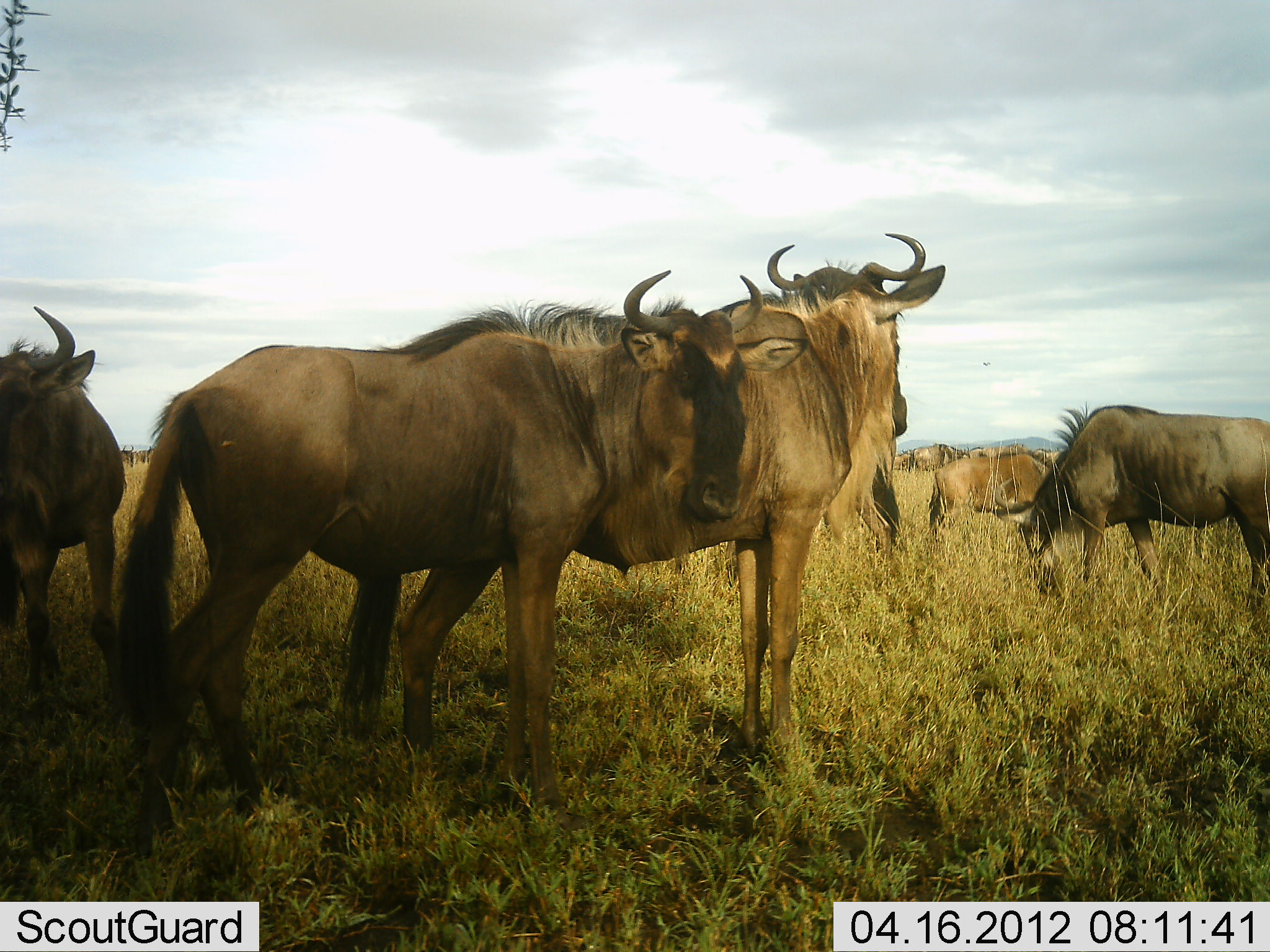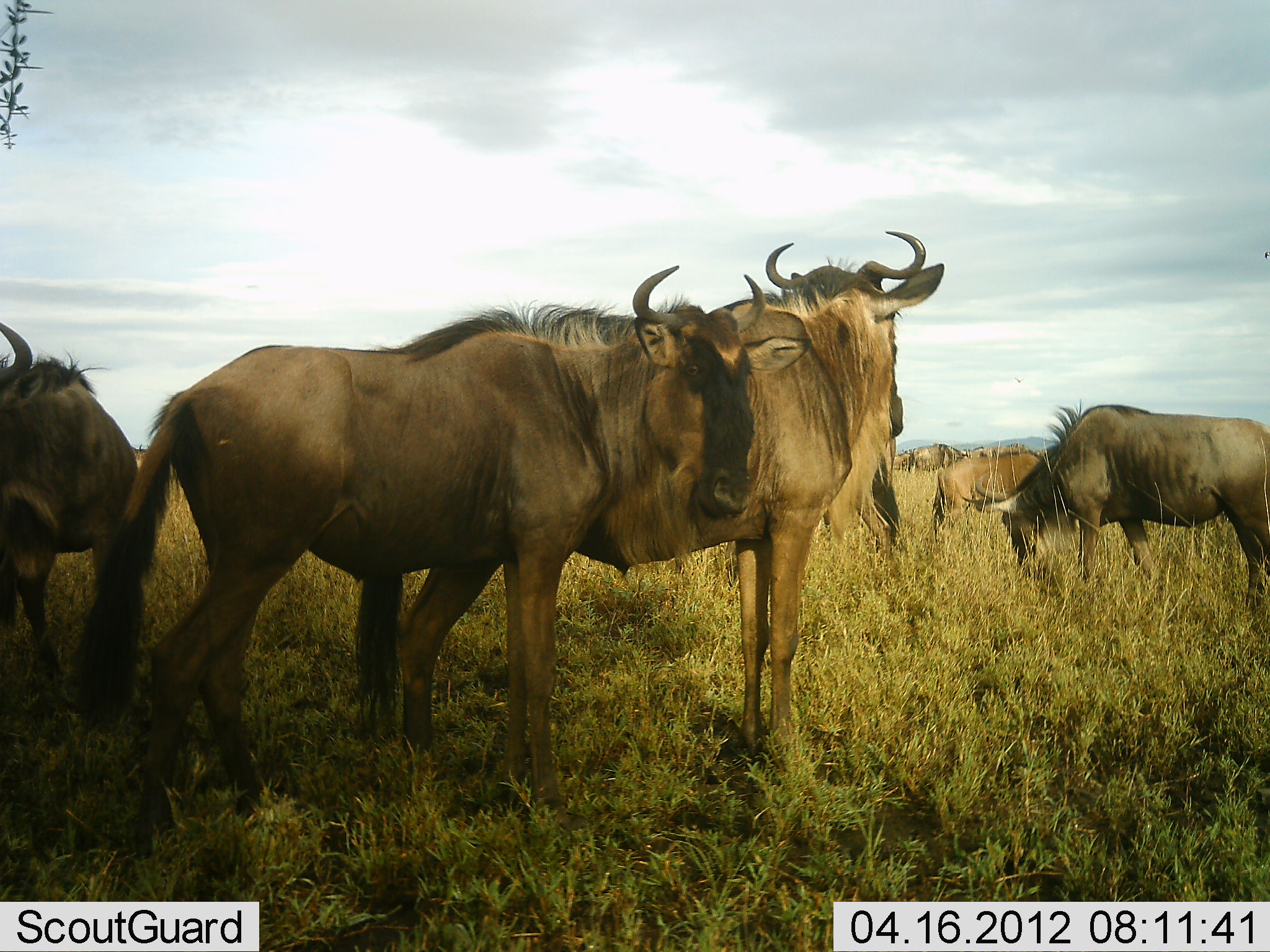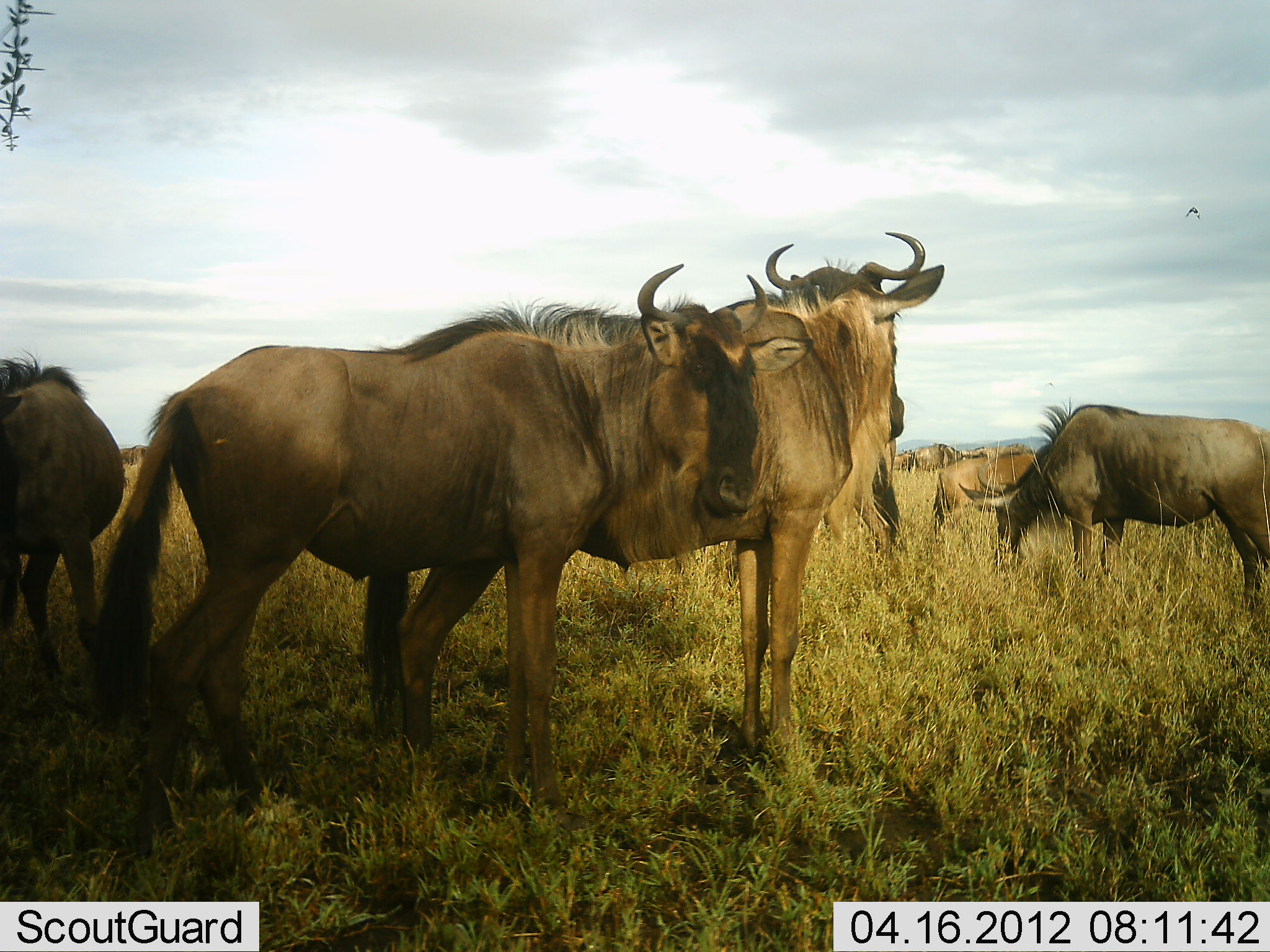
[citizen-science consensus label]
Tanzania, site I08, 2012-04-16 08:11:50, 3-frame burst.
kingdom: Animalia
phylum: Chordata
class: Mammalia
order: Artiodactyla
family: Bovidae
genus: Connochaetes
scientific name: Connochaetes taurinus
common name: blue wildebeest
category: wildebeest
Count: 6.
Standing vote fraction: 95%.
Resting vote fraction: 0%.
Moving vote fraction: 15%.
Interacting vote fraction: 0%.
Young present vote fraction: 5%.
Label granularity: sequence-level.